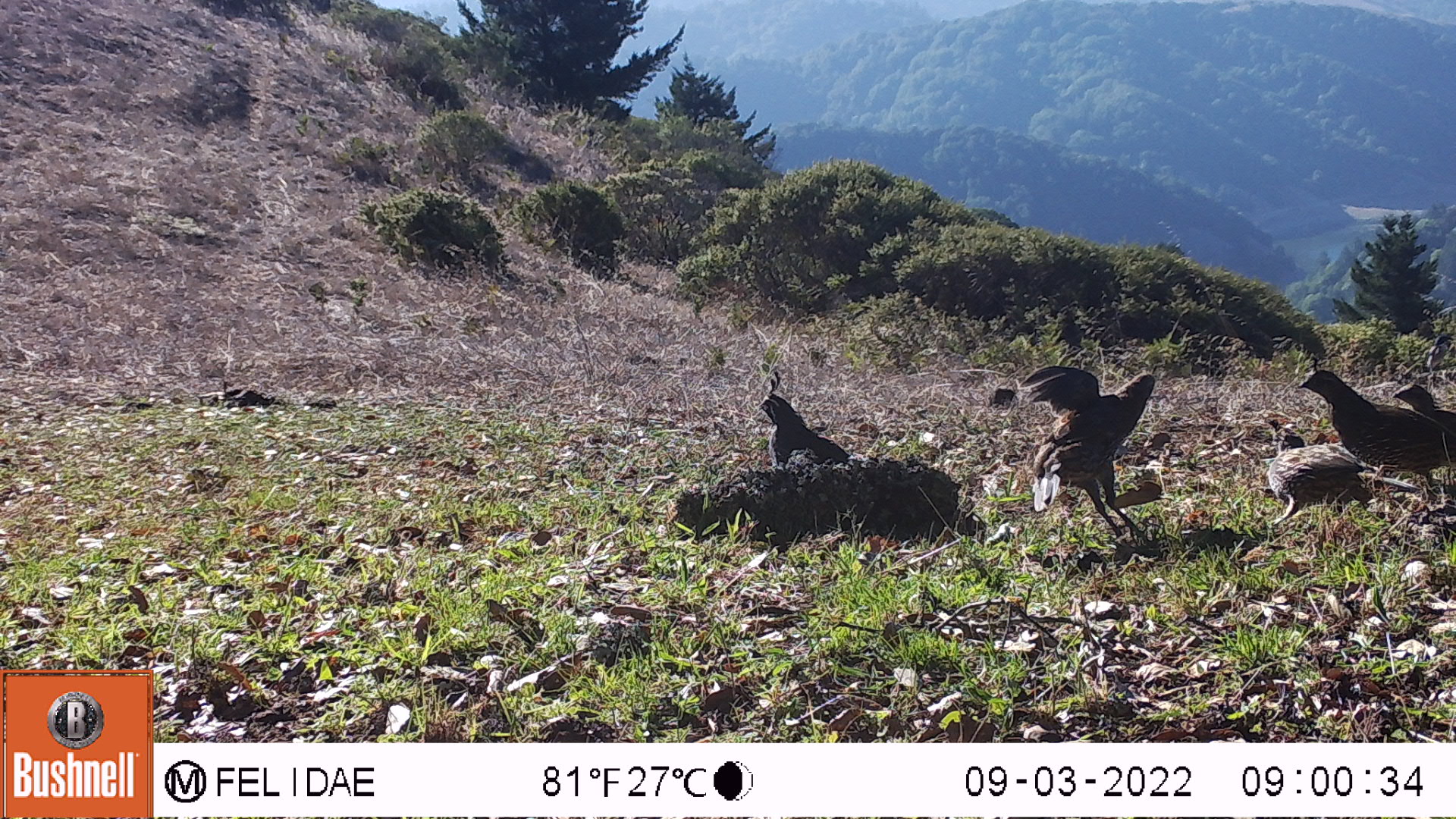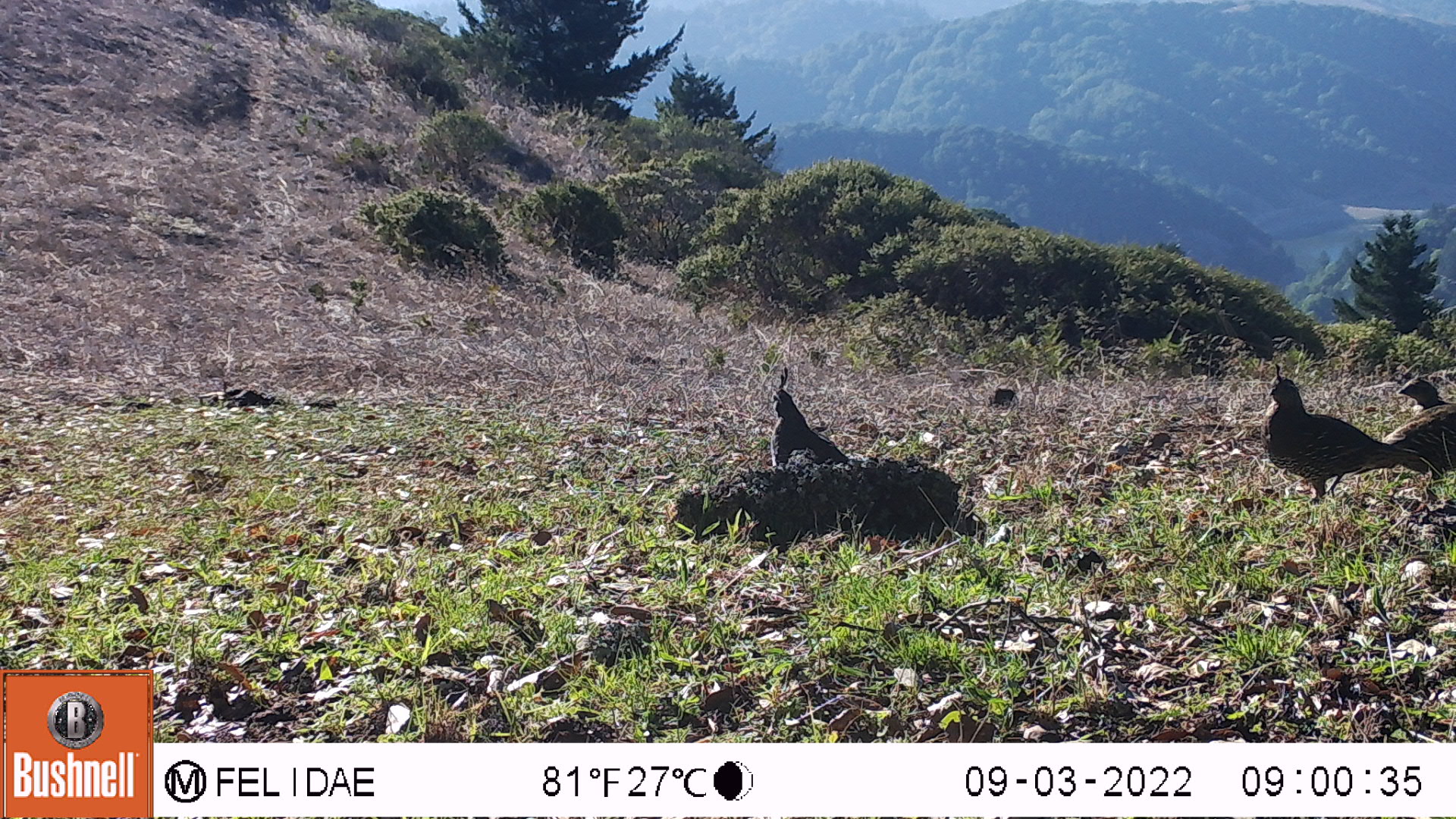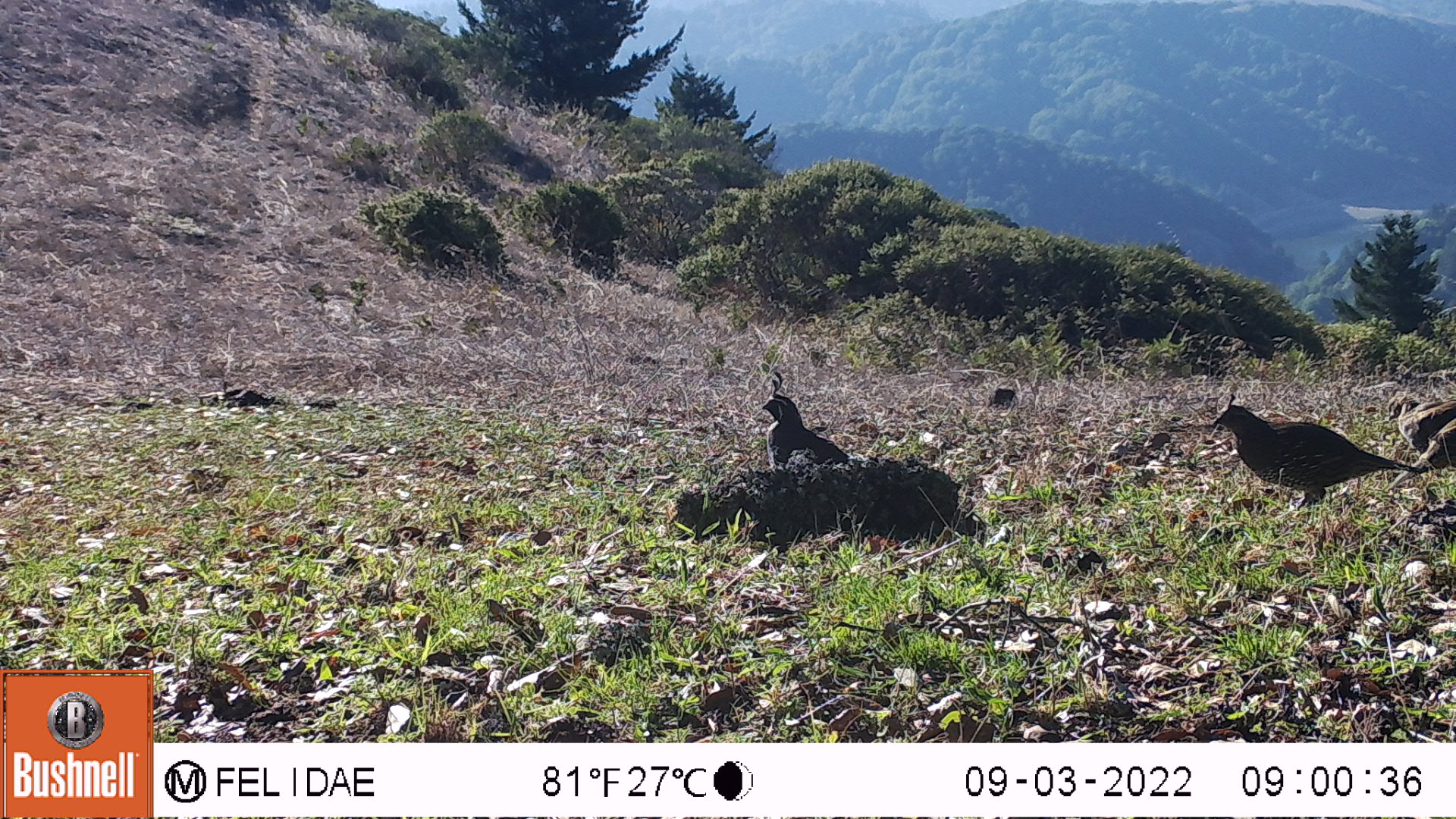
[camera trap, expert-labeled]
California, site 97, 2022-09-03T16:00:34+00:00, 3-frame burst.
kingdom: Animalia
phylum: Chordata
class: Aves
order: Galliformes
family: Odontophoridae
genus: Callipepla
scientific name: Callipepla californica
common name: california quail